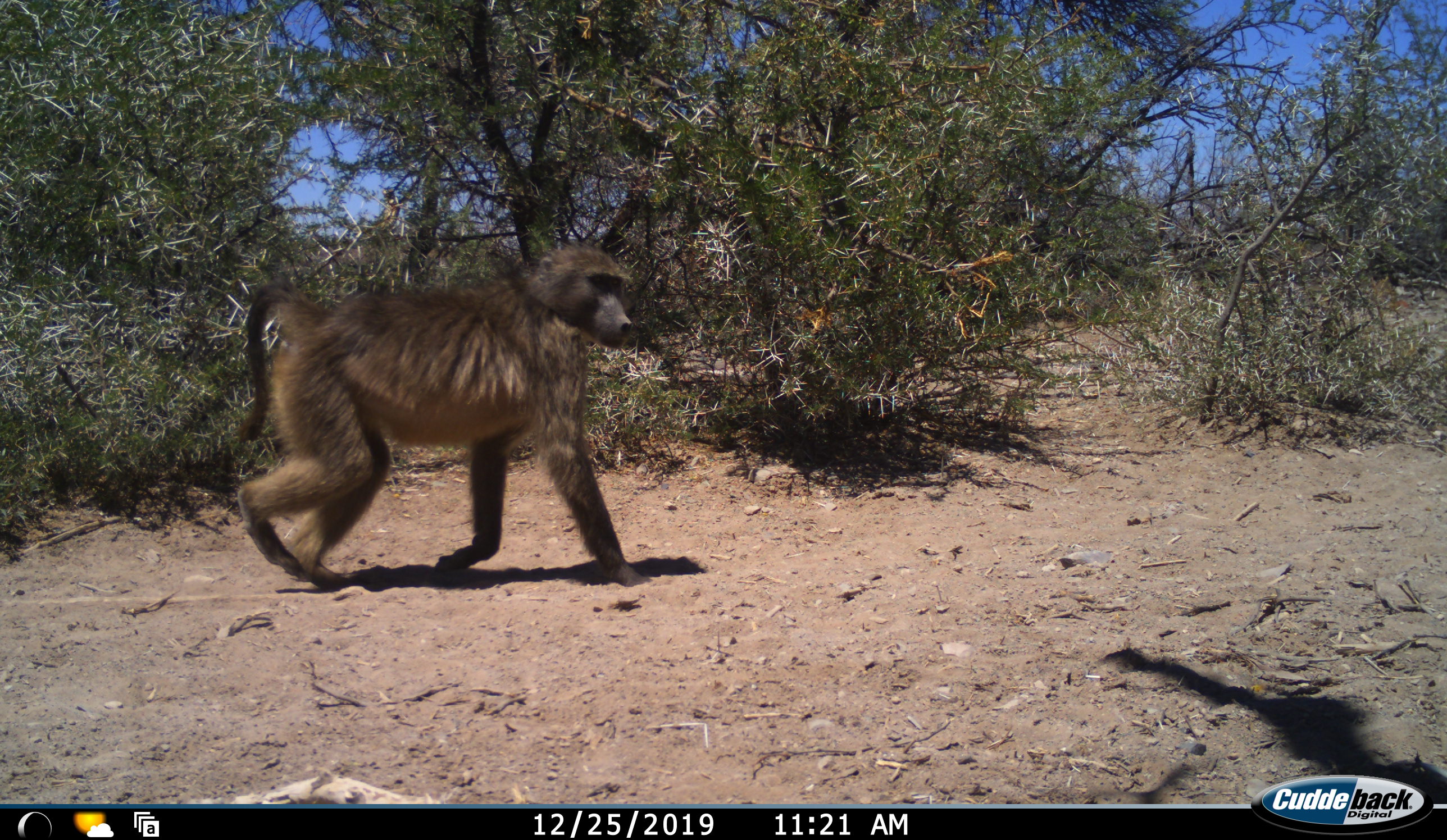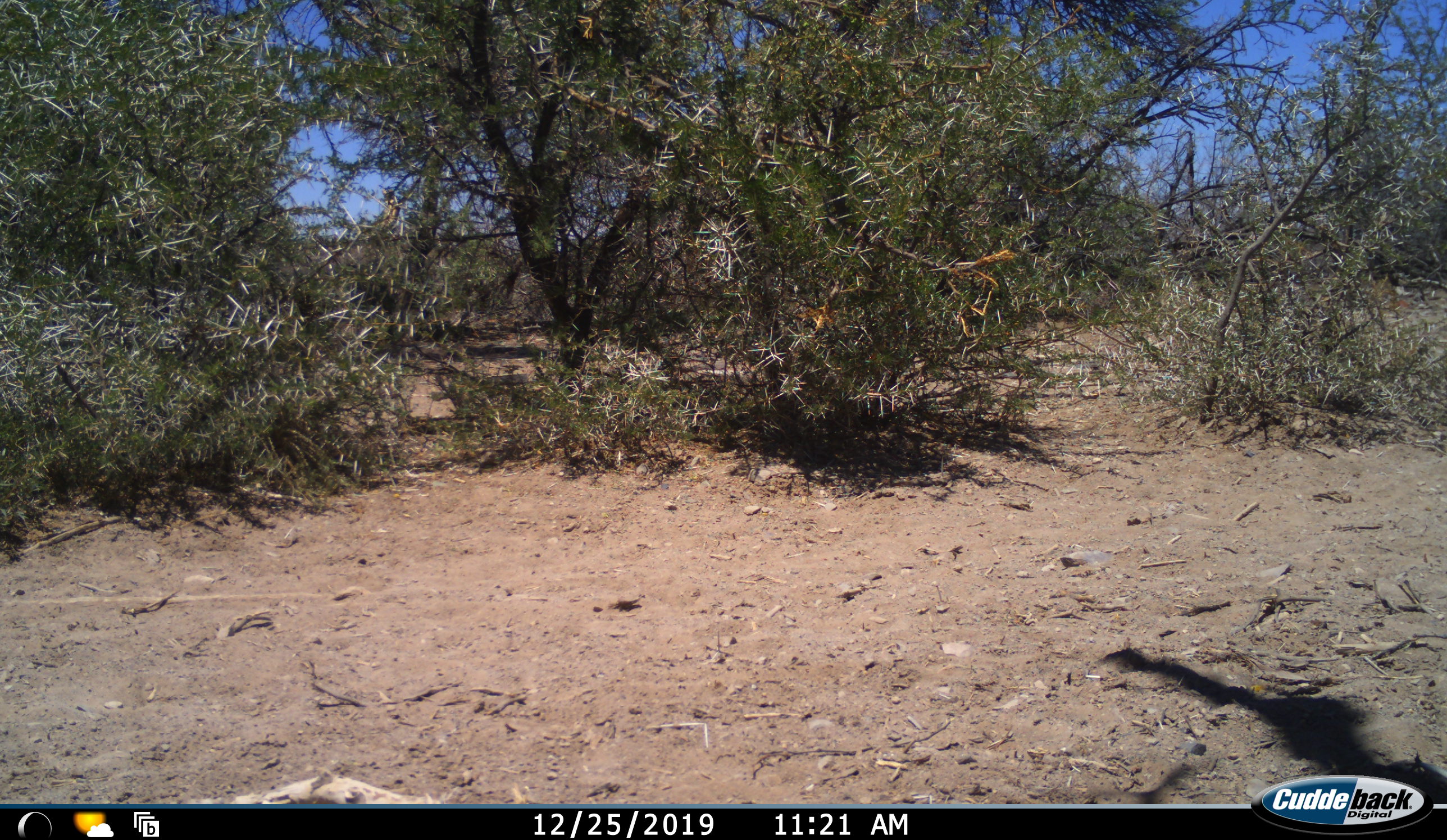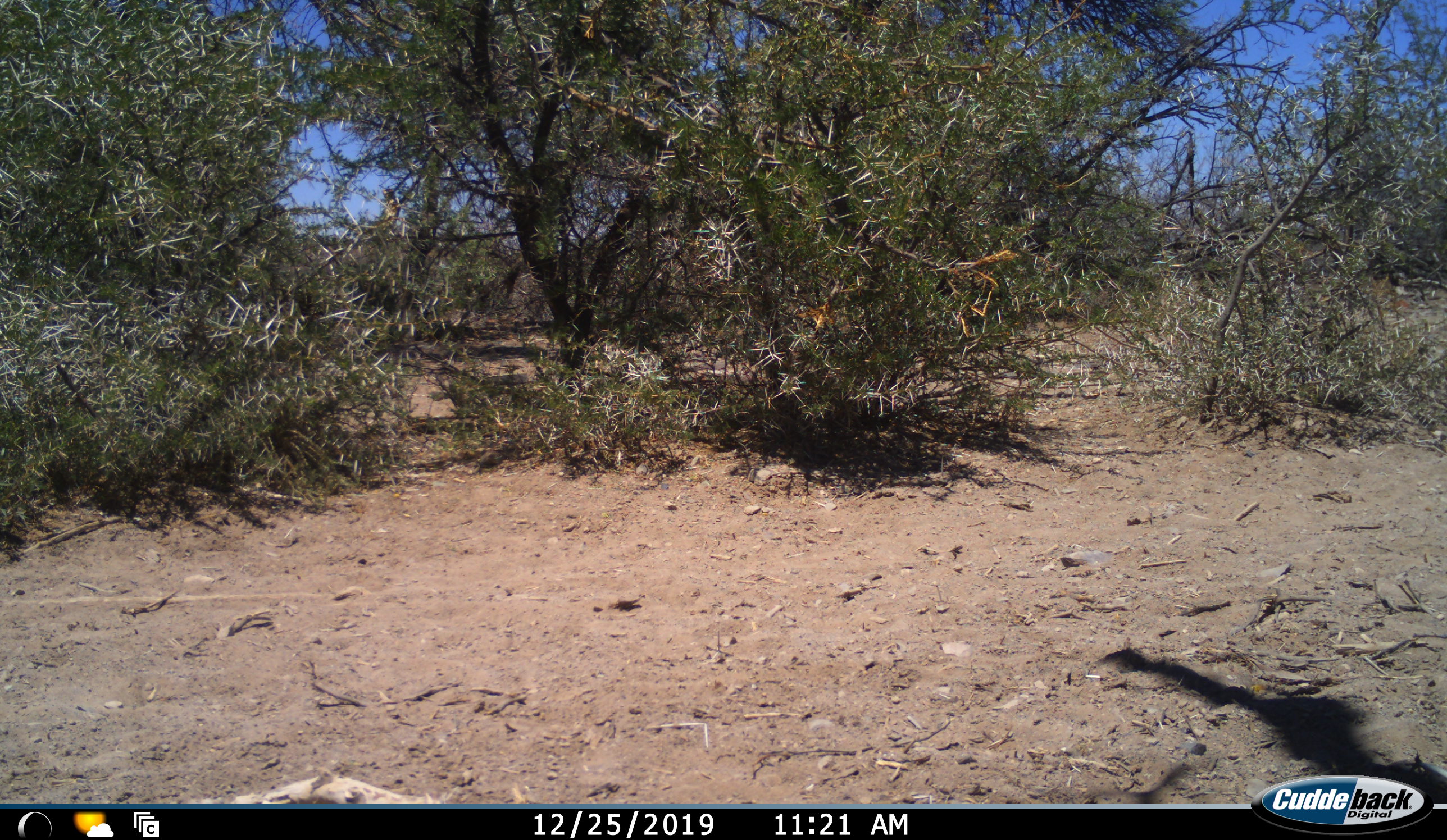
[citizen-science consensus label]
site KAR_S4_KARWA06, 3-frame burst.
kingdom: Animalia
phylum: Chordata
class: Mammalia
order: Primates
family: Cercopithecidae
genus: Papio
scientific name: Papio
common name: baboon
Baboon (Papio), count 1. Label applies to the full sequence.